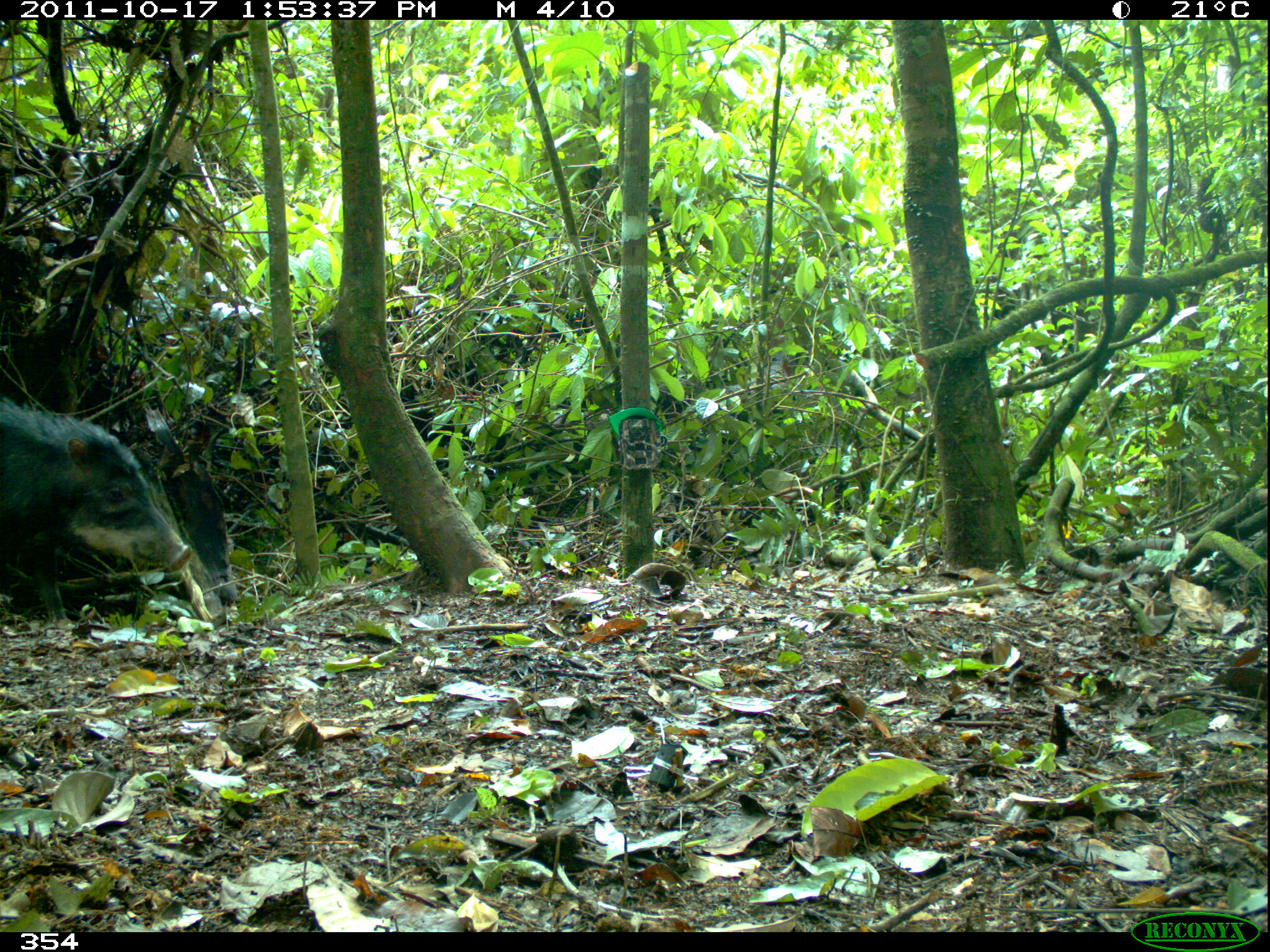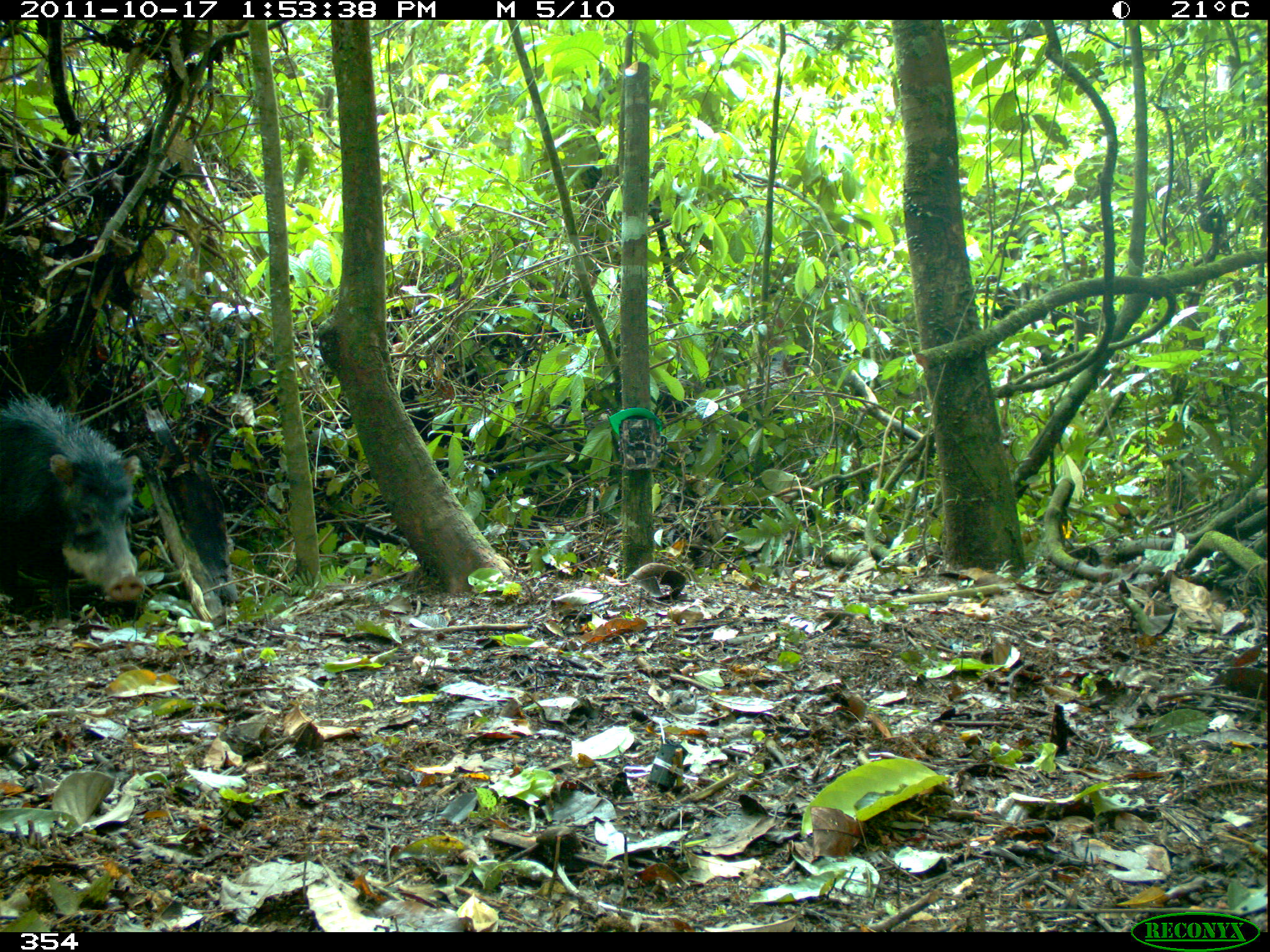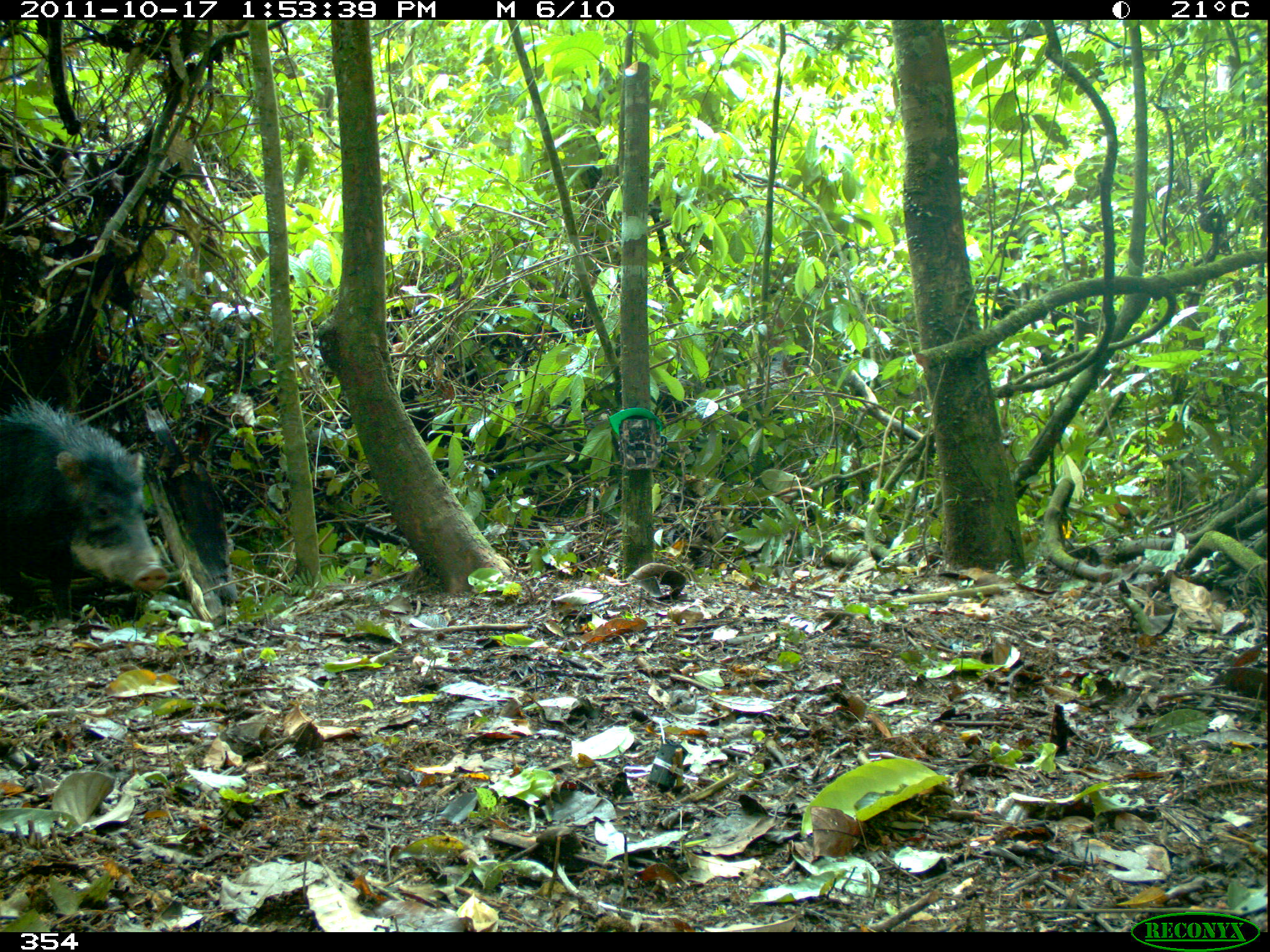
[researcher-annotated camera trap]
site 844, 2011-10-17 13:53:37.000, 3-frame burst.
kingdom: Animalia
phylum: Chordata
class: Mammalia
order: Artiodactyla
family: Tayassuidae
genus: Tayassu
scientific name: Tayassu pecari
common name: white-lipped peccary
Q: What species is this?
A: Tayassu pecari (white-lipped peccary).